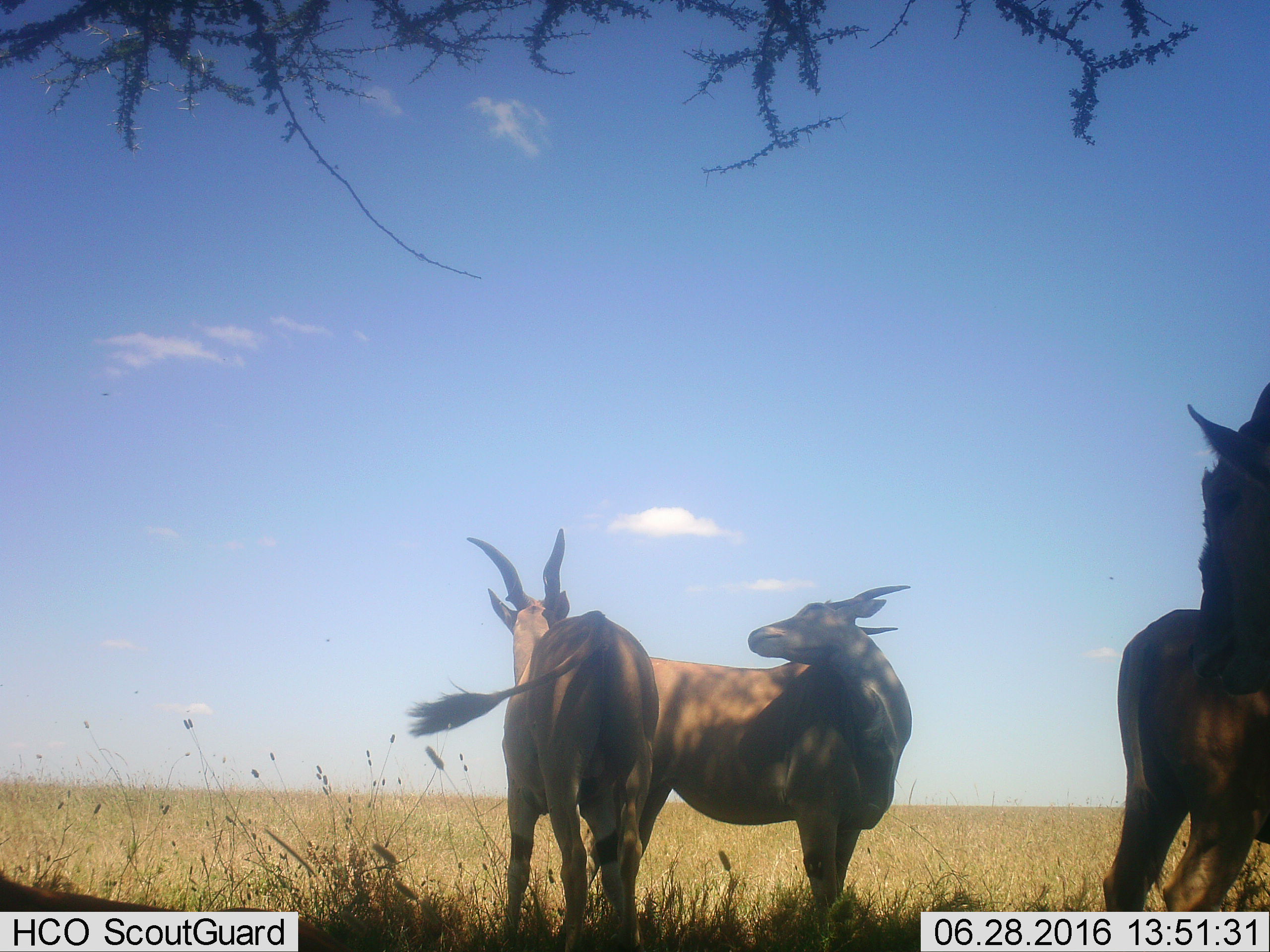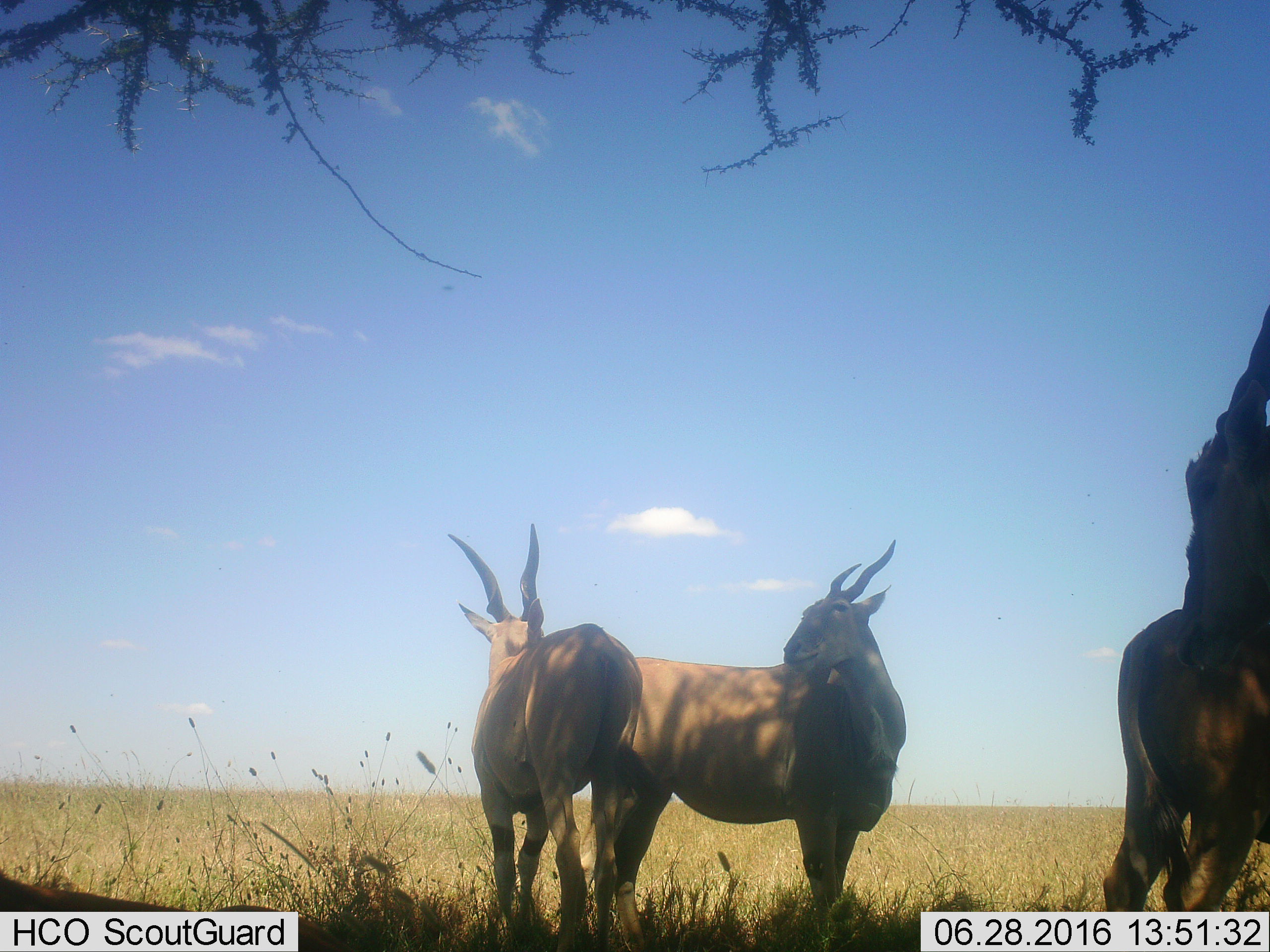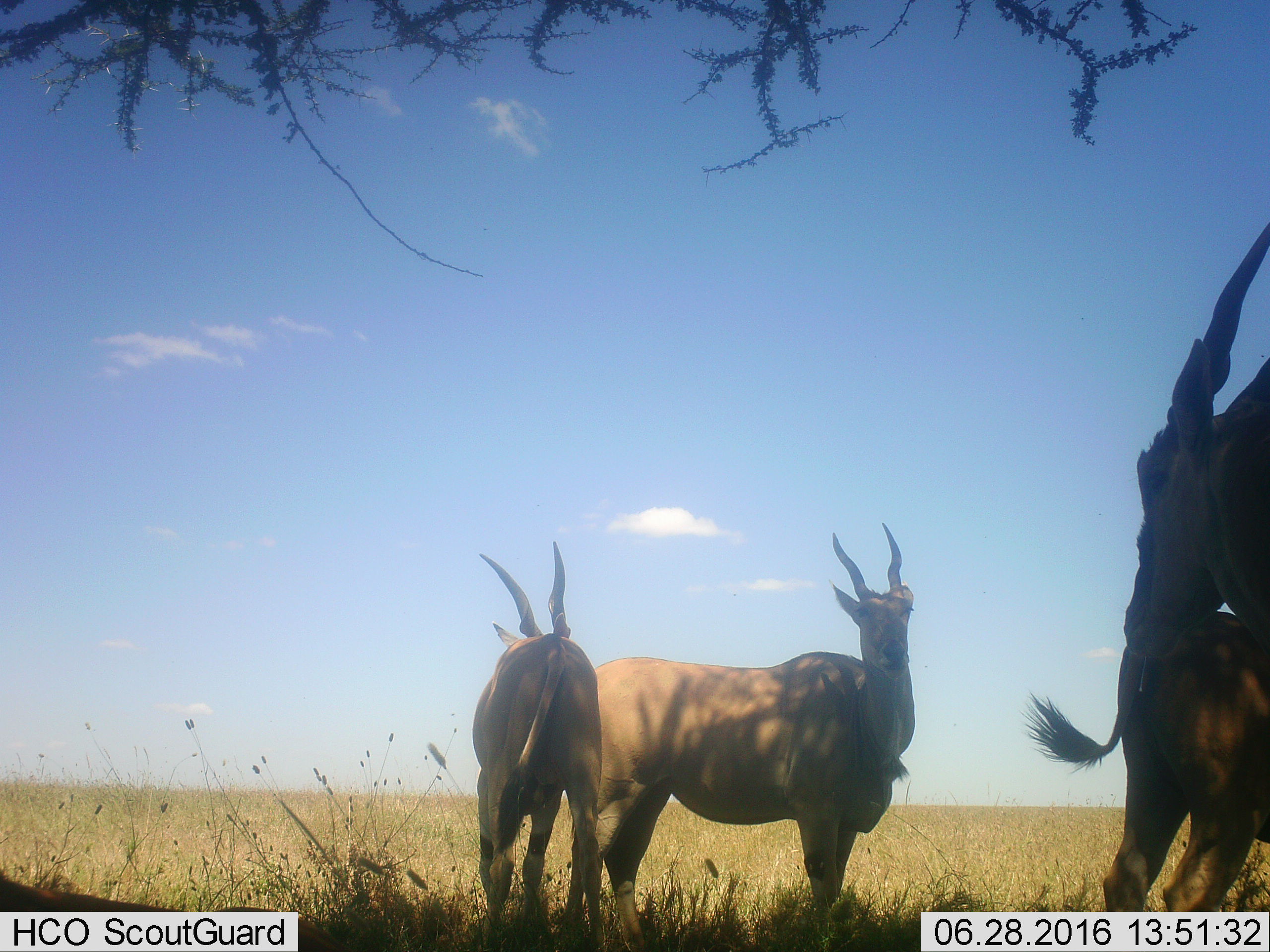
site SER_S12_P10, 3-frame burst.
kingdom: Animalia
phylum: Chordata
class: Mammalia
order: Artiodactyla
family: Bovidae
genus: Tragelaphus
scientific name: Tragelaphus oryx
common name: eland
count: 4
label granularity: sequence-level